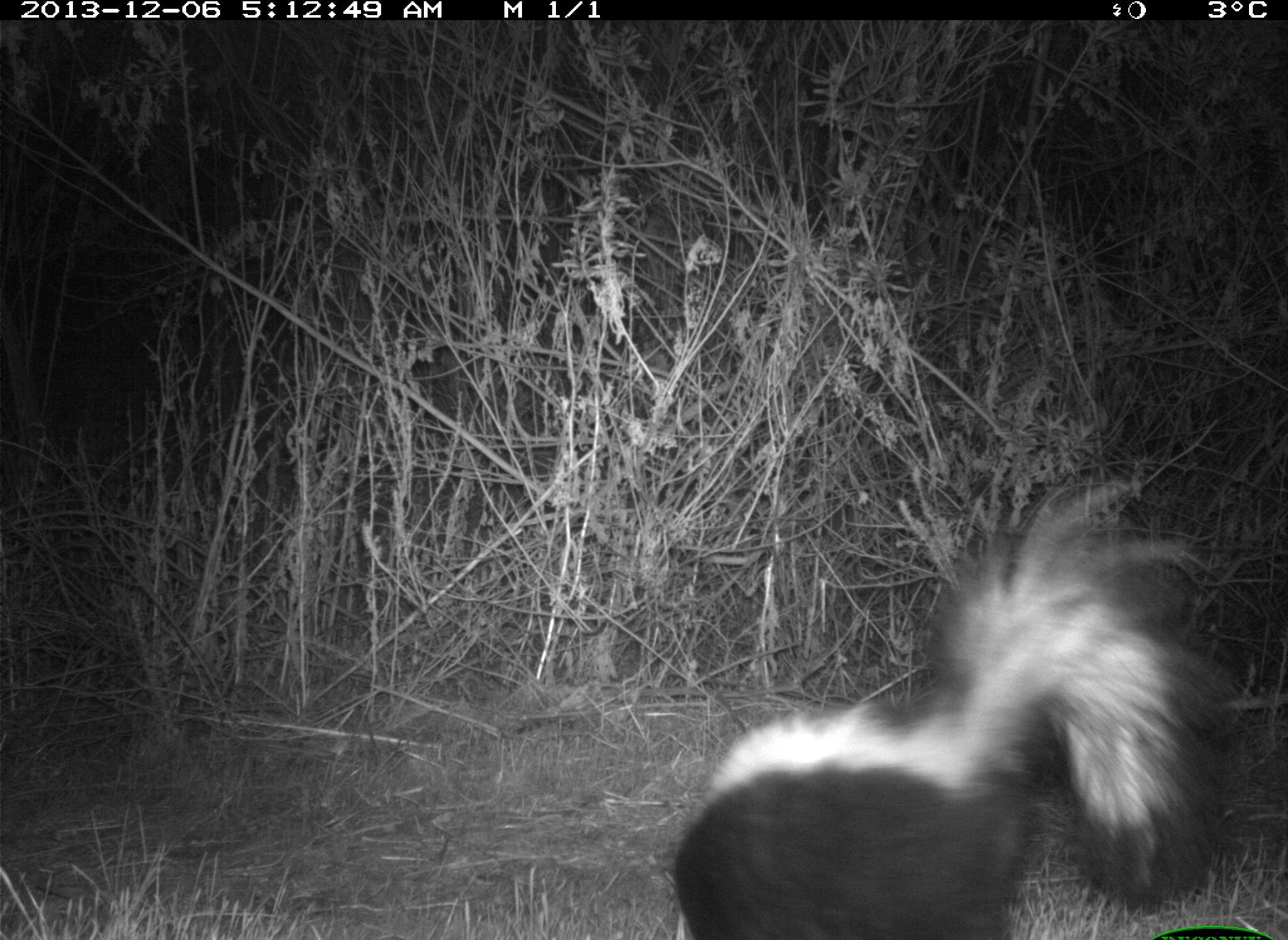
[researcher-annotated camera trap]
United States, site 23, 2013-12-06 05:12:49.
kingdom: Animalia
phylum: Chordata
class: Mammalia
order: Carnivora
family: Mephitidae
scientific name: Mephitidae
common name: skunk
Skunk (Mephitidae).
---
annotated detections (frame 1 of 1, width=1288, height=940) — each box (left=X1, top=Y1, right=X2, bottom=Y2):
skunk: (left=671, top=481, right=1232, bottom=940)